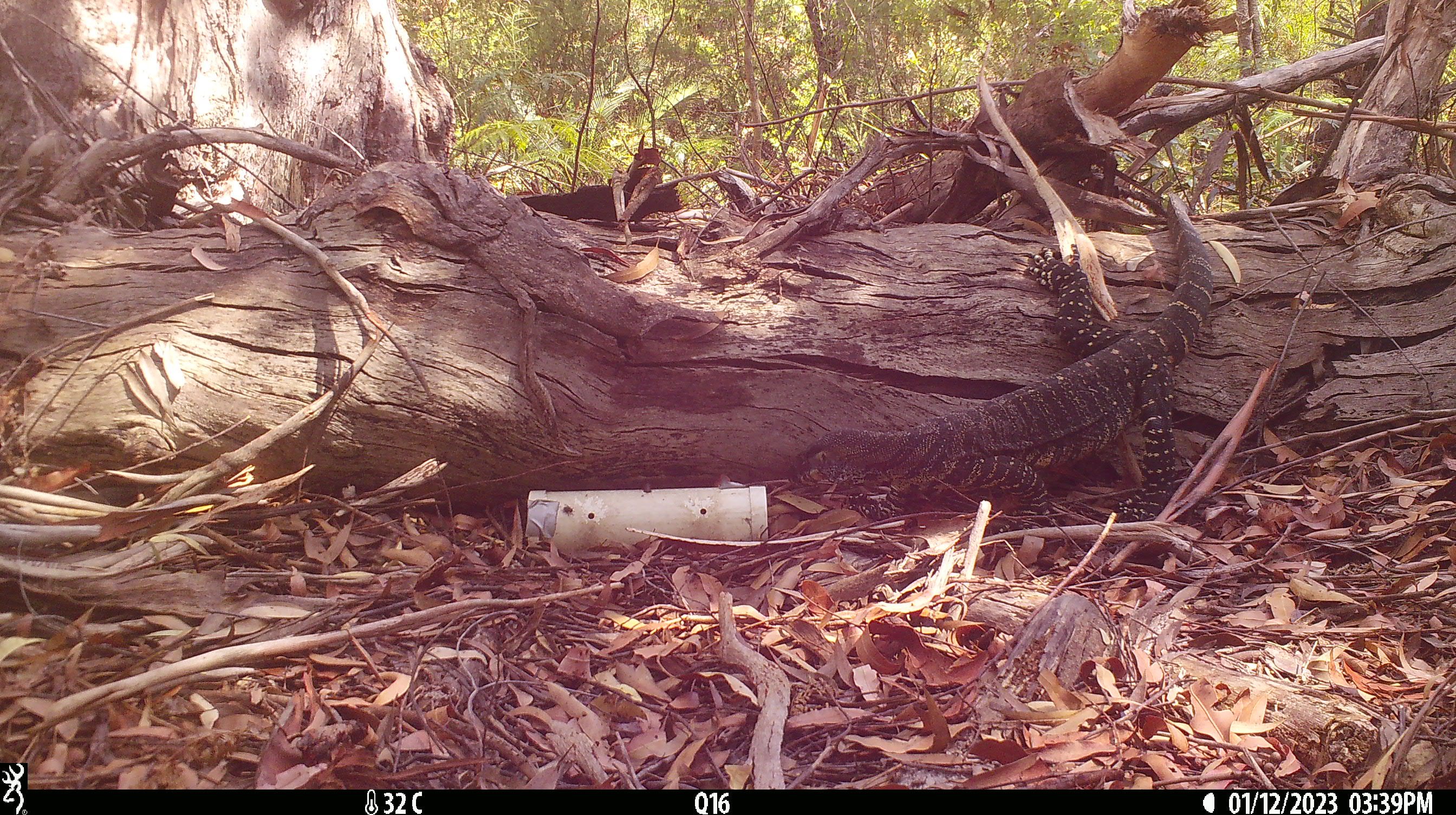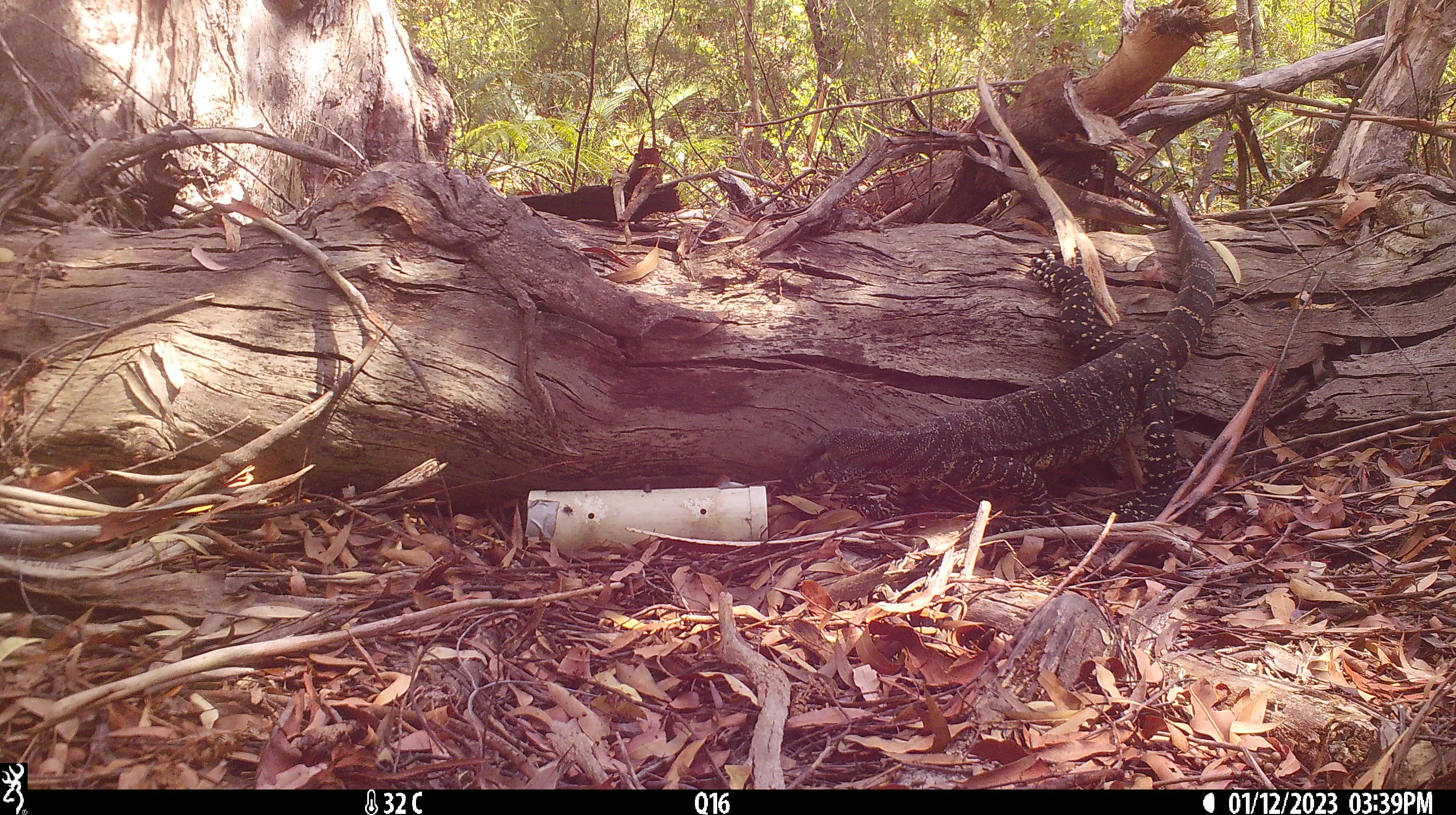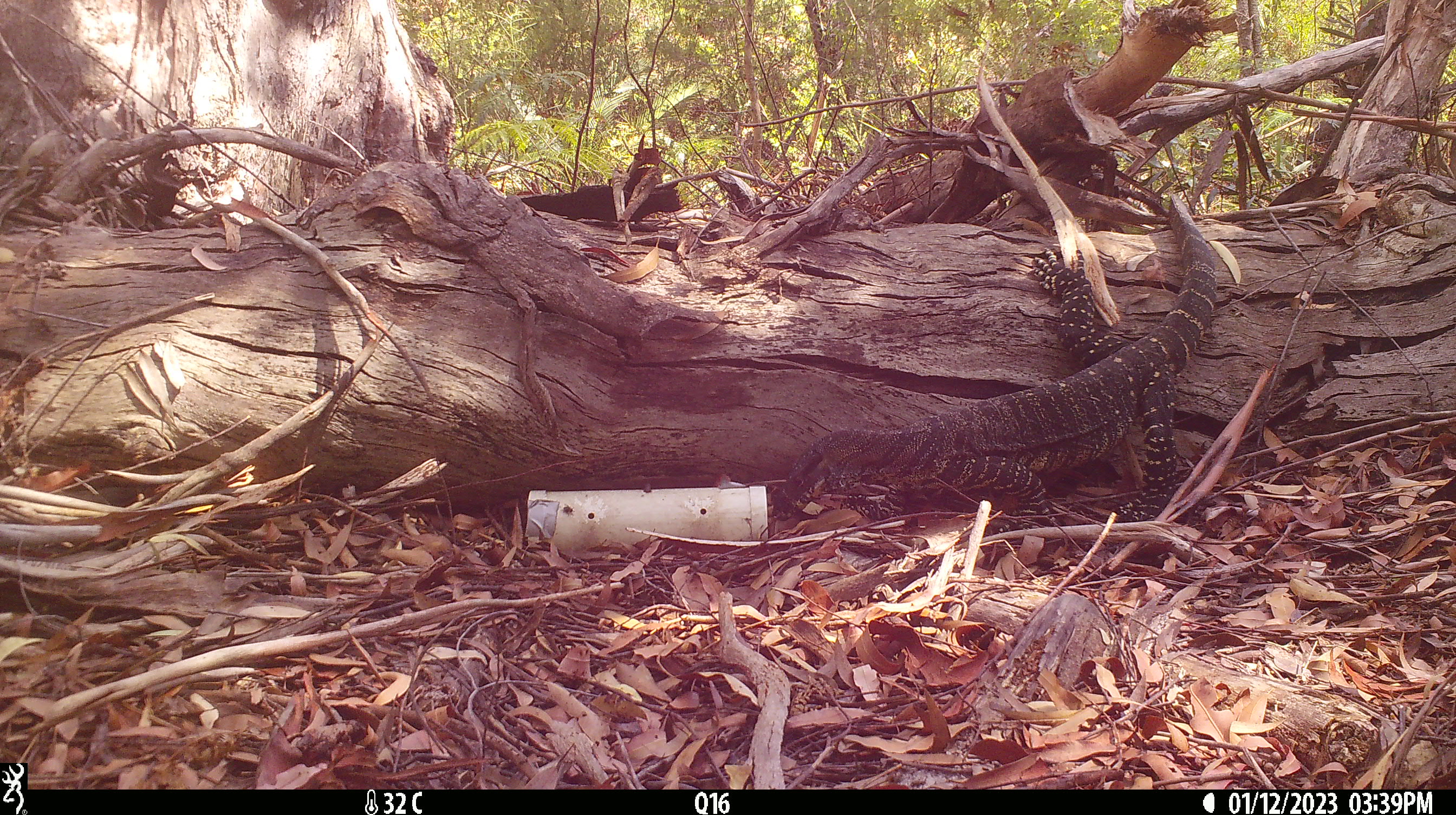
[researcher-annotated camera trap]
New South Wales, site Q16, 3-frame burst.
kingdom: Animalia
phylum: Chordata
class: Reptilia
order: Squamata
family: Varanidae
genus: Varanus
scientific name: Varanus varius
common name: lace monitor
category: goanna